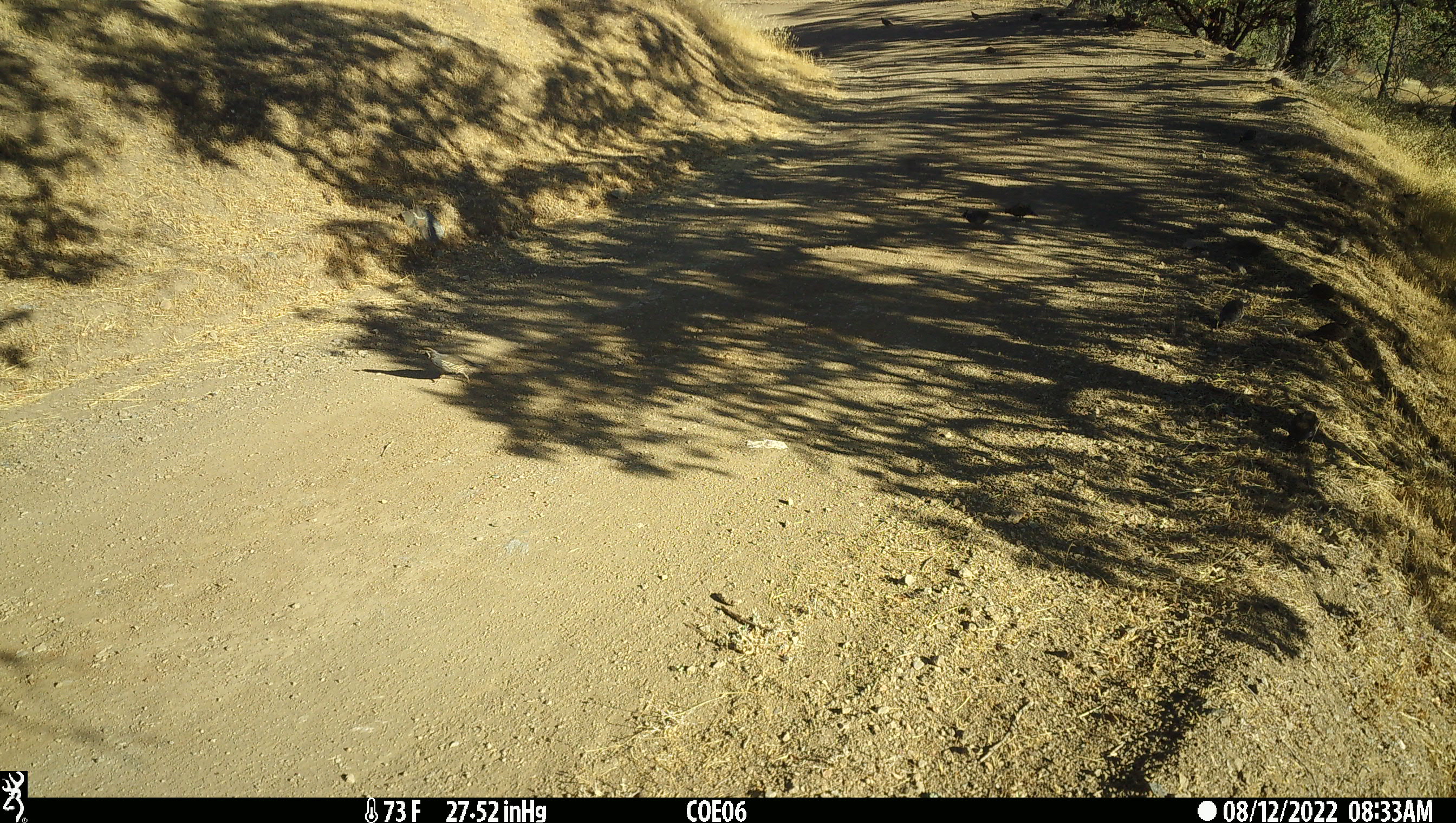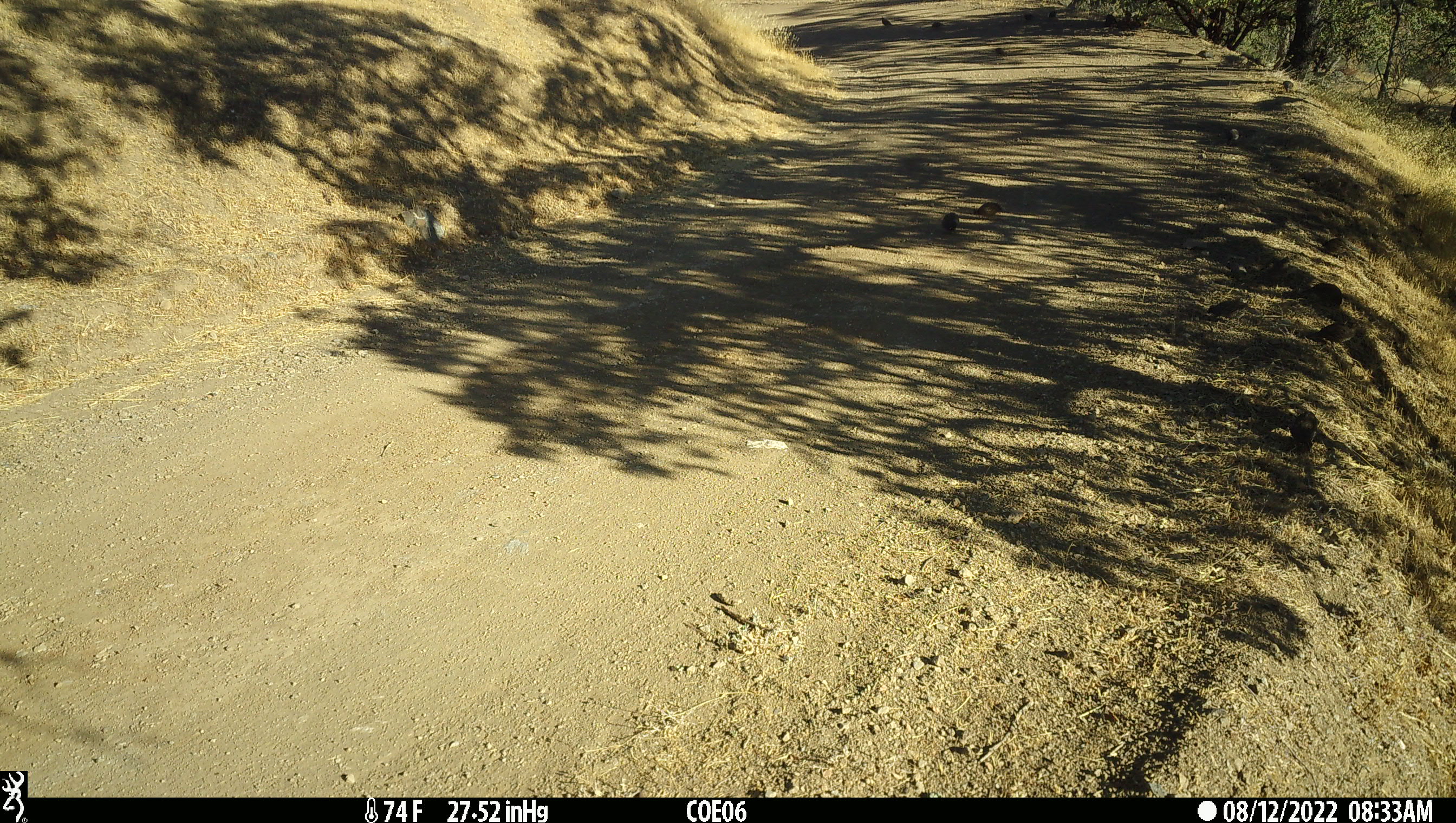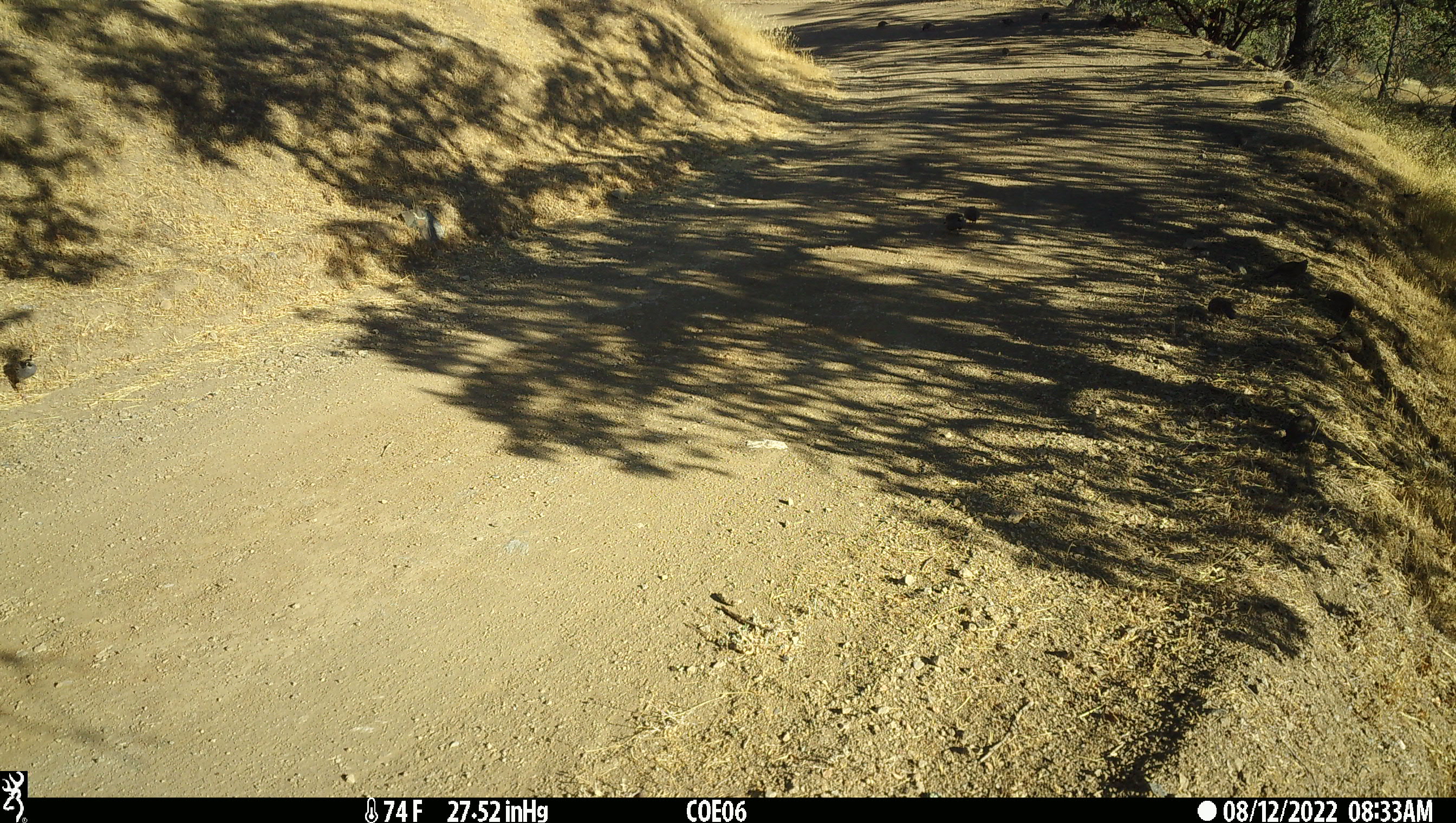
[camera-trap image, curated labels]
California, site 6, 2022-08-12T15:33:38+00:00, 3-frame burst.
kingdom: Animalia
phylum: Chordata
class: Aves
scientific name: Aves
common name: bird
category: unknown bird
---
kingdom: Animalia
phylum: Chordata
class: Aves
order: Galliformes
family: Odontophoridae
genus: Callipepla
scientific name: Callipepla californica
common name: california quail